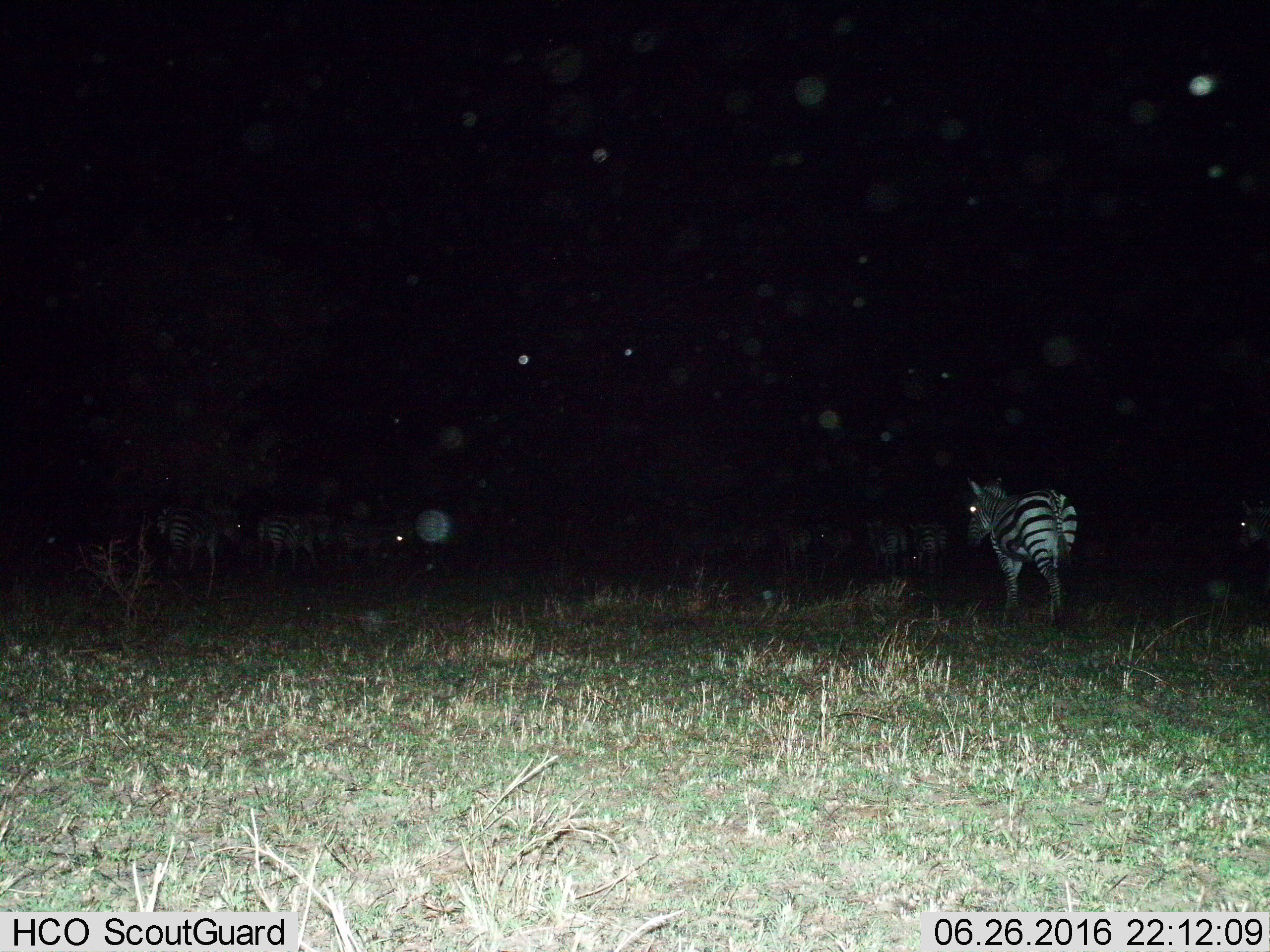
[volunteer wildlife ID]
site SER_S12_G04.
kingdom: Animalia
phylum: Chordata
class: Mammalia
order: Perissodactyla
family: Equidae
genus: Equus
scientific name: Equus quagga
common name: plains zebra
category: zebraplains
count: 10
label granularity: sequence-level